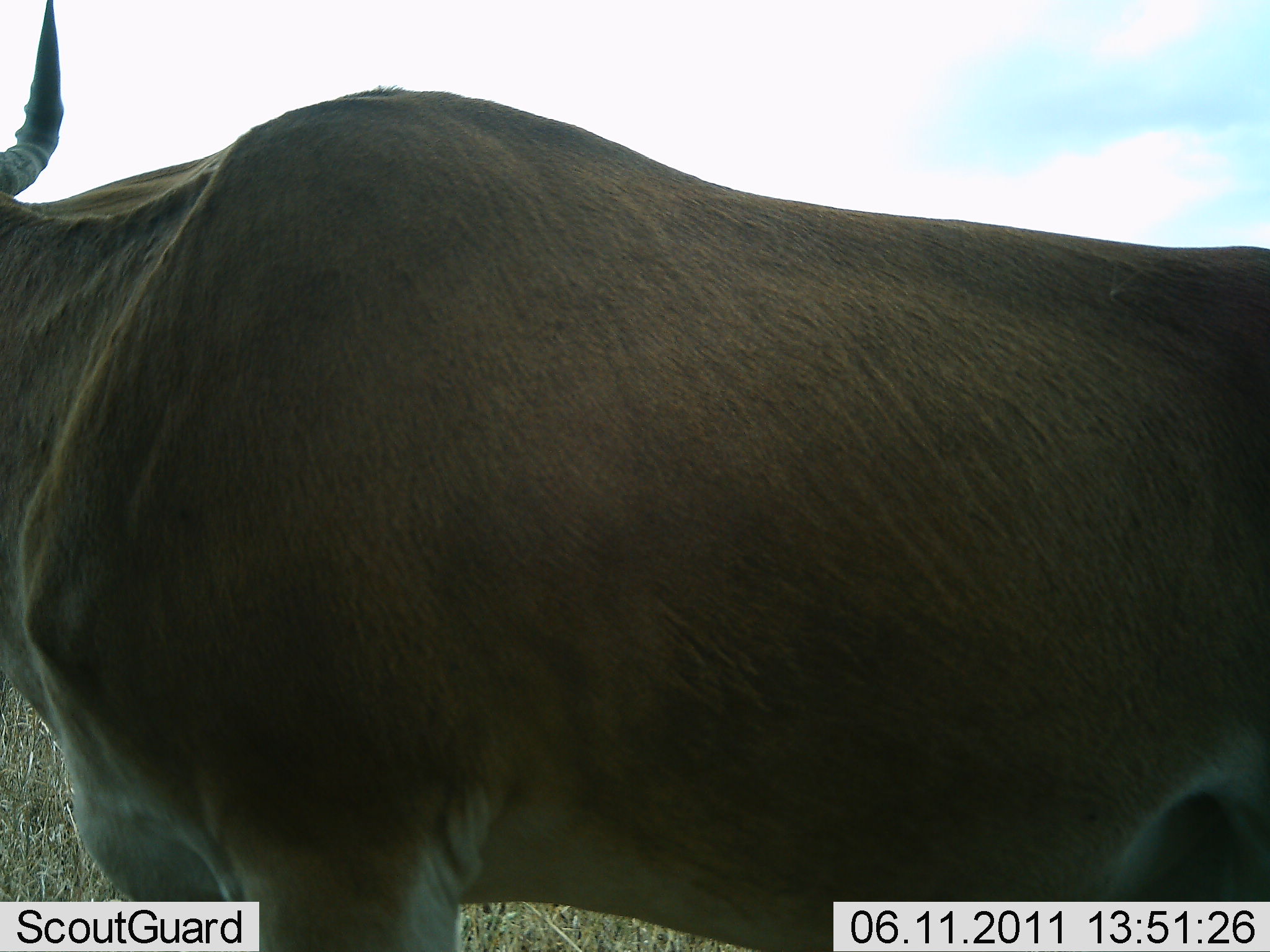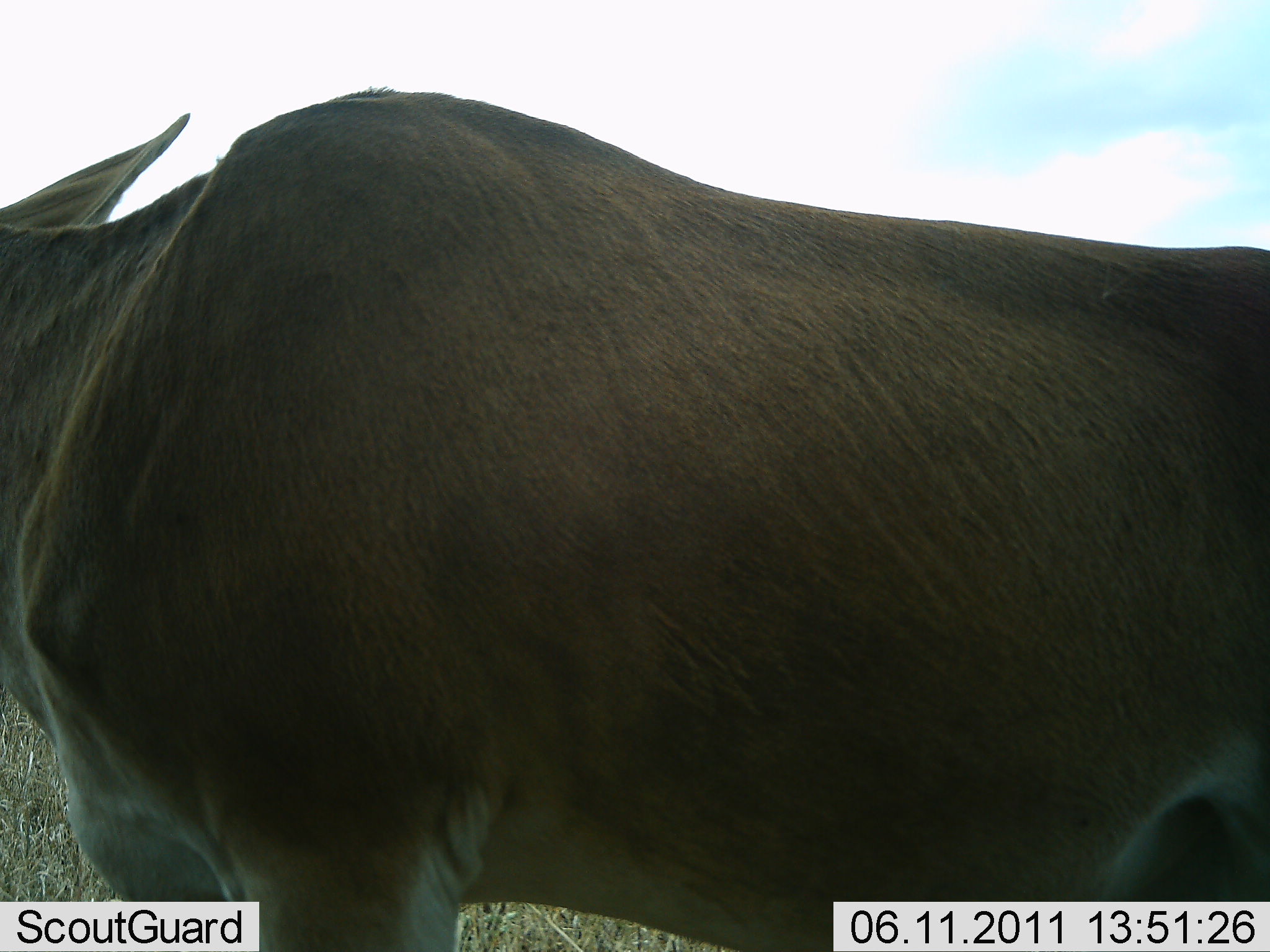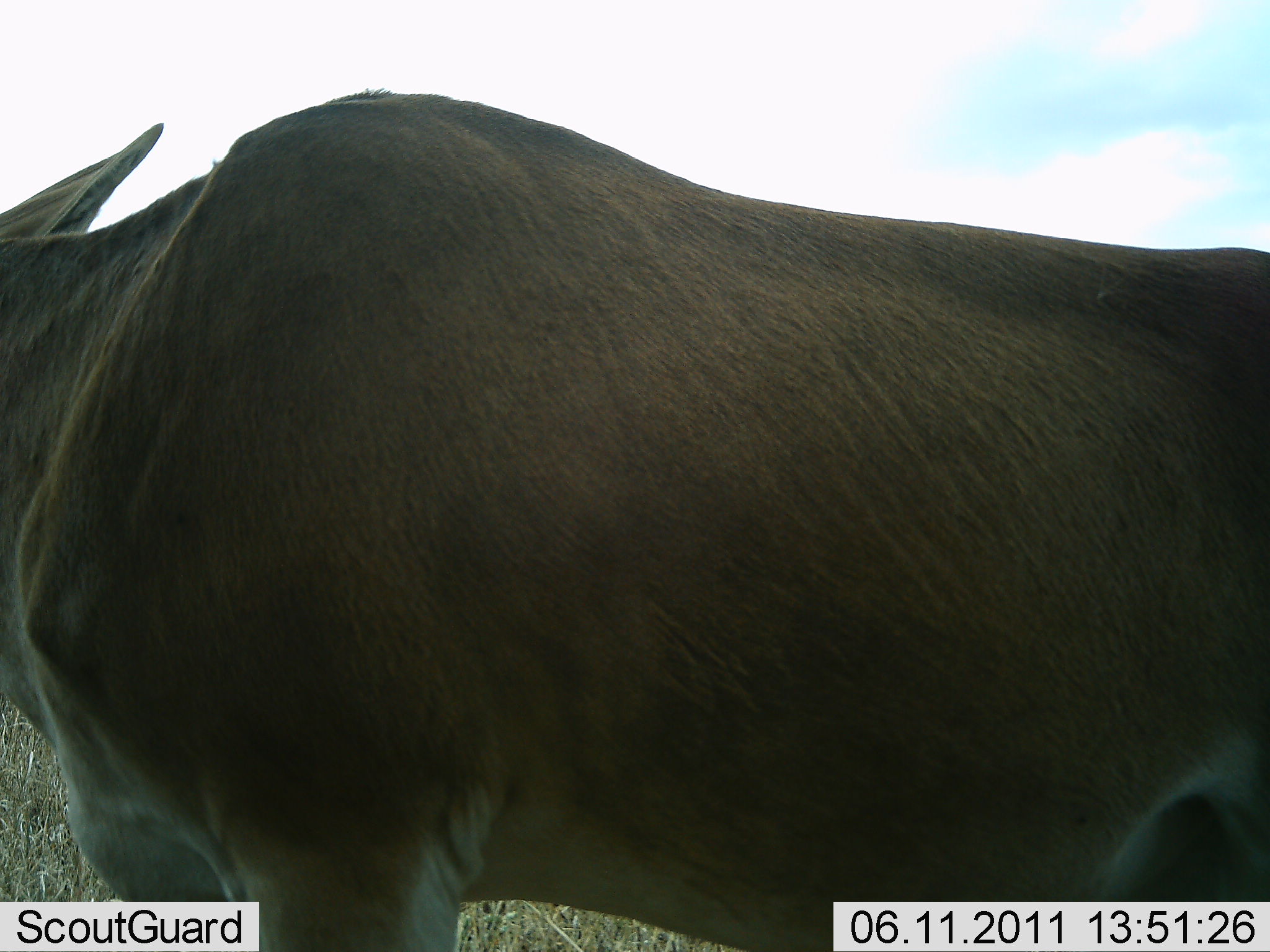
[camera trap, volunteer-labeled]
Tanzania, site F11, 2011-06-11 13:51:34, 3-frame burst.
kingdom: Animalia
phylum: Chordata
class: Mammalia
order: Artiodactyla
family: Bovidae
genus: Alcelaphus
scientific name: Alcelaphus buselaphus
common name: hartebeest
Hartebeest (Alcelaphus buselaphus), count 1. Behavior (volunteer vote fractions): standing 100%, resting 0%, moving 0%, interacting 0%. Young present (vote fraction): 0%. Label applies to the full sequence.